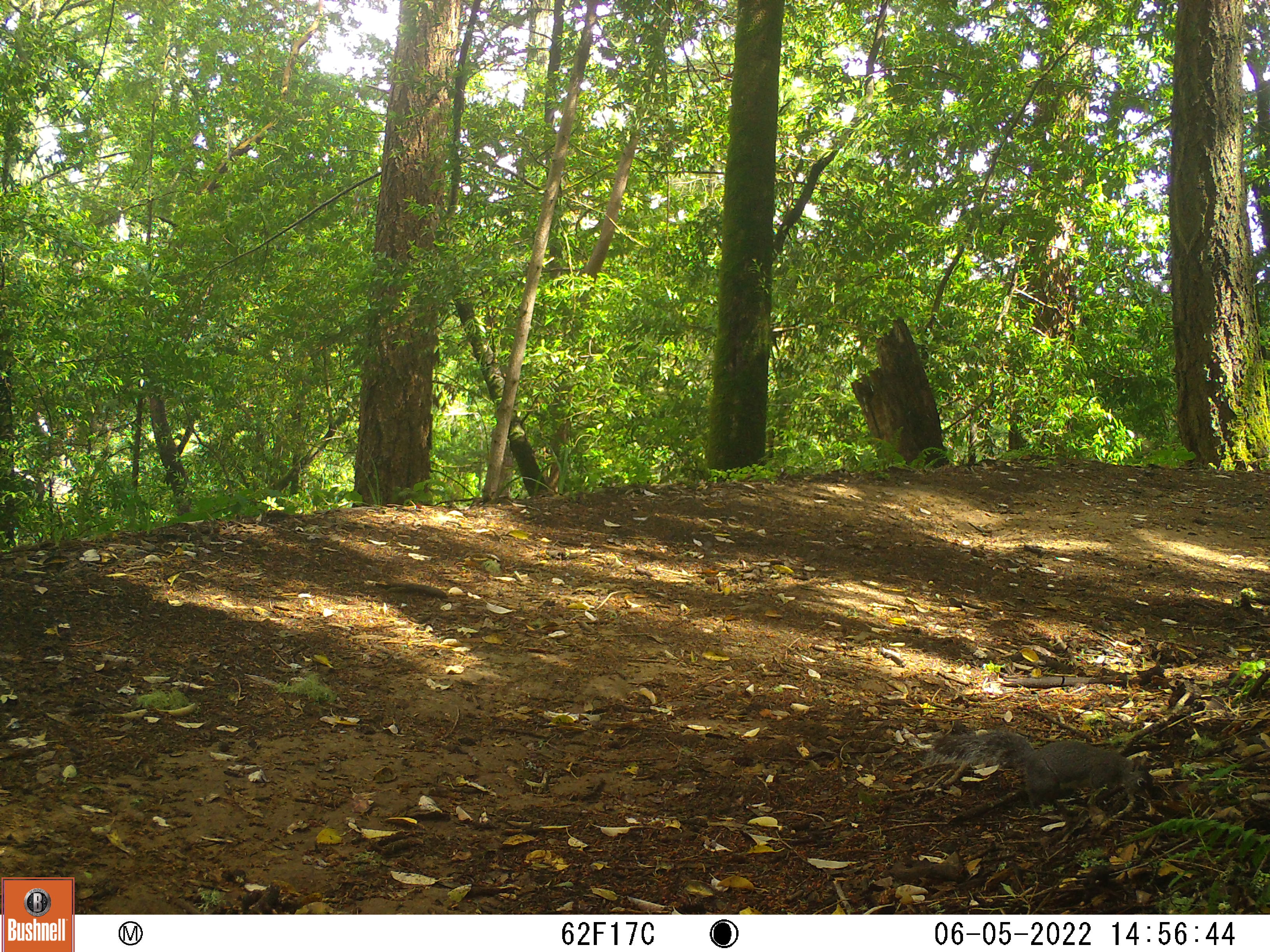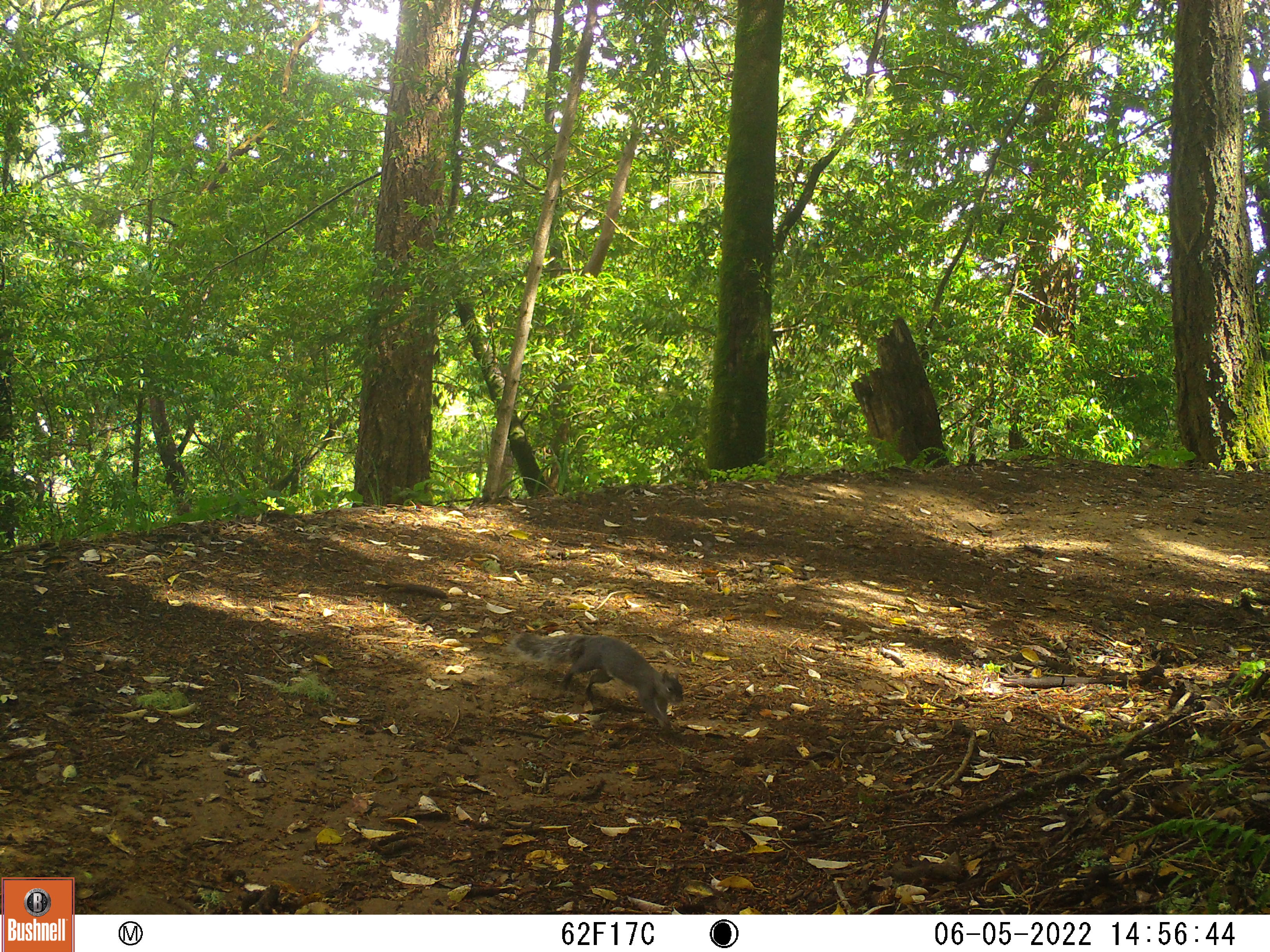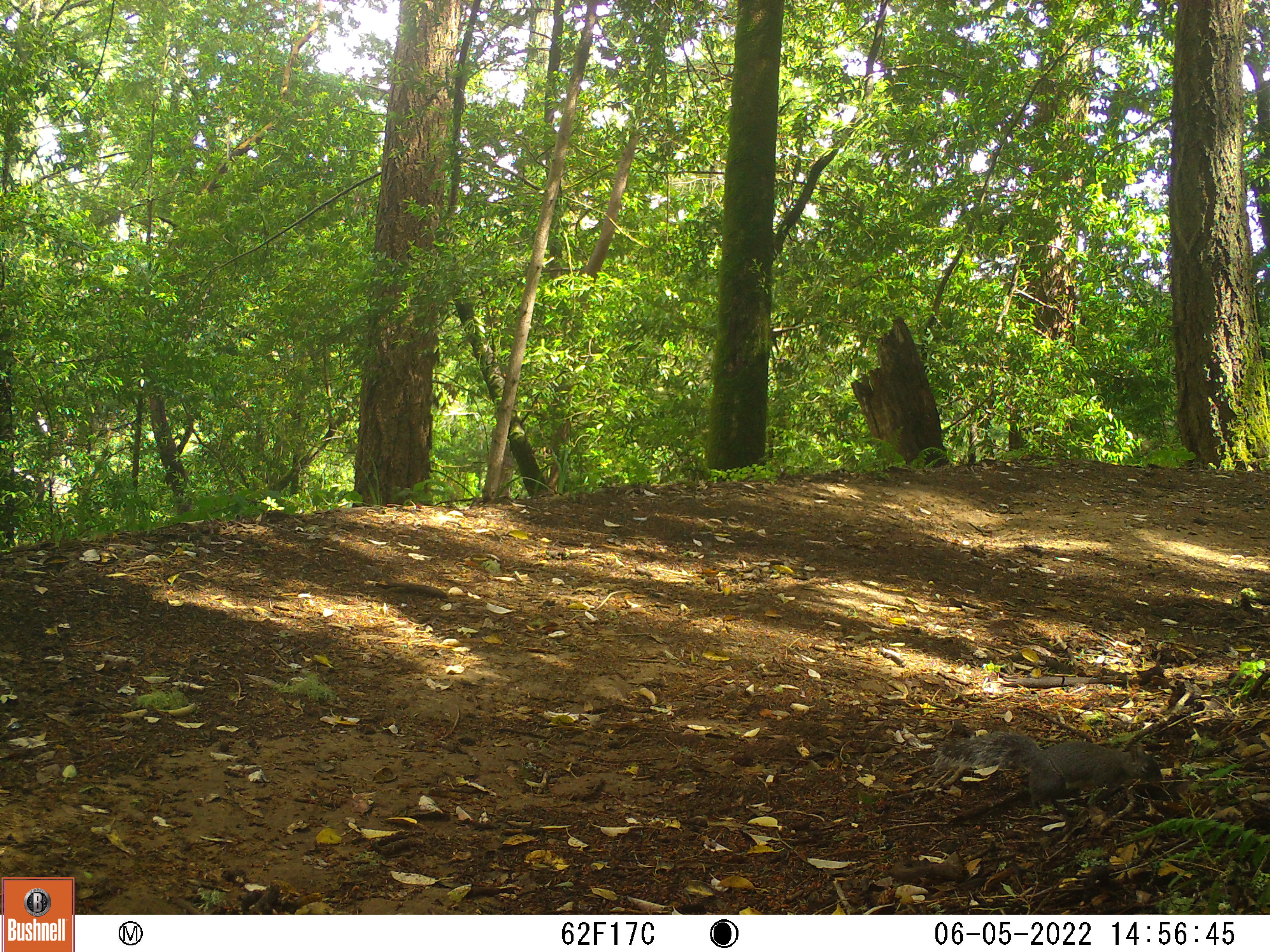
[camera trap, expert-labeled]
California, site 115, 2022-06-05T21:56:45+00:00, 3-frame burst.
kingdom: Animalia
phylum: Chordata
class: Mammalia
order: Rodentia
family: Sciuridae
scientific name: Sciuridae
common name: squirrel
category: unknown squirrel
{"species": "unknown squirrel (squirrel) (Sciuridae)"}